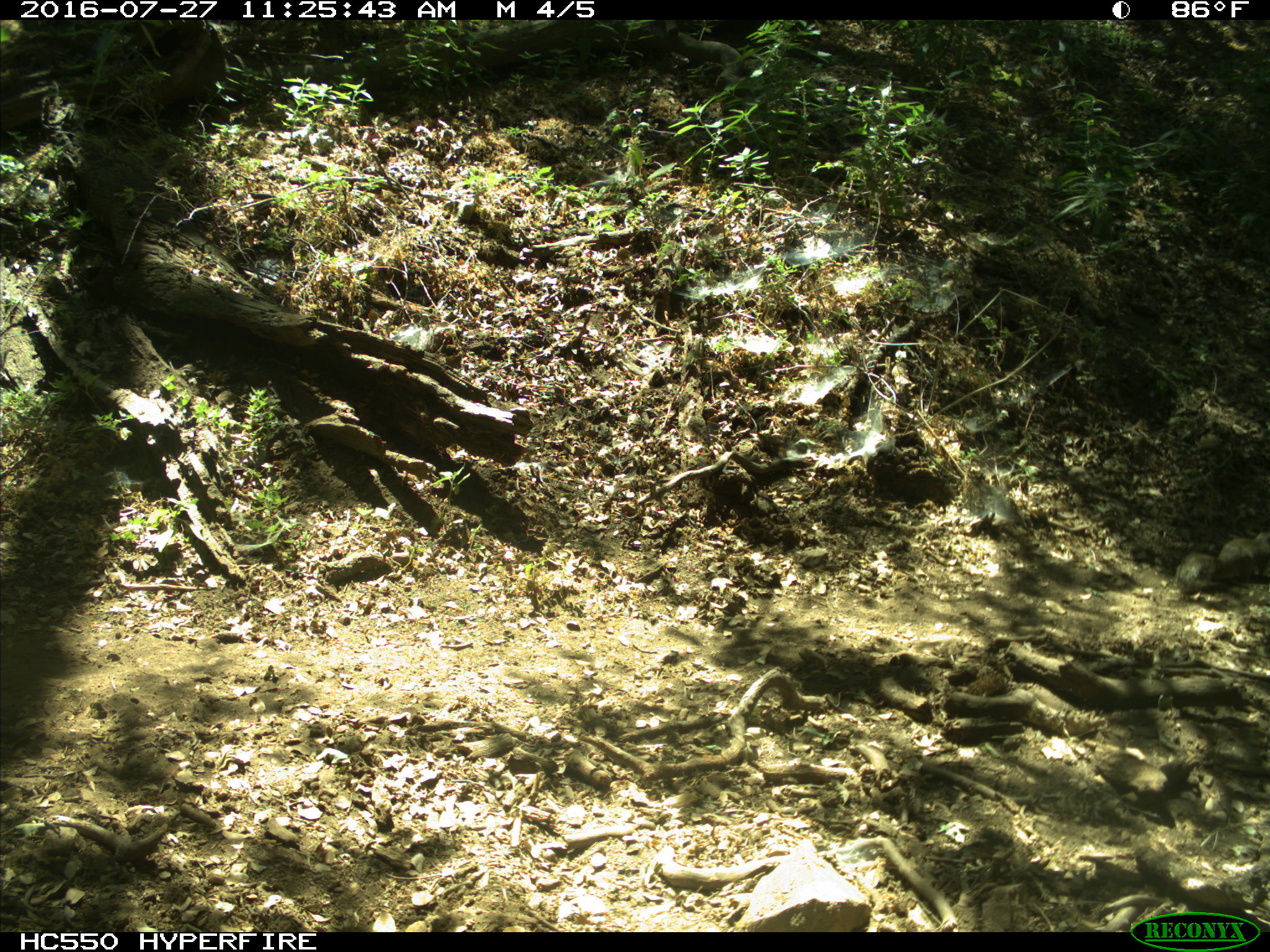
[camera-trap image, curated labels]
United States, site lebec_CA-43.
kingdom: Animalia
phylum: Chordata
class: Mammalia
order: Rodentia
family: Sciuridae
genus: Otospermophilus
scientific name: Otospermophilus beecheyi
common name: california ground squirrel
Otospermophilus beecheyi (california ground squirrel).